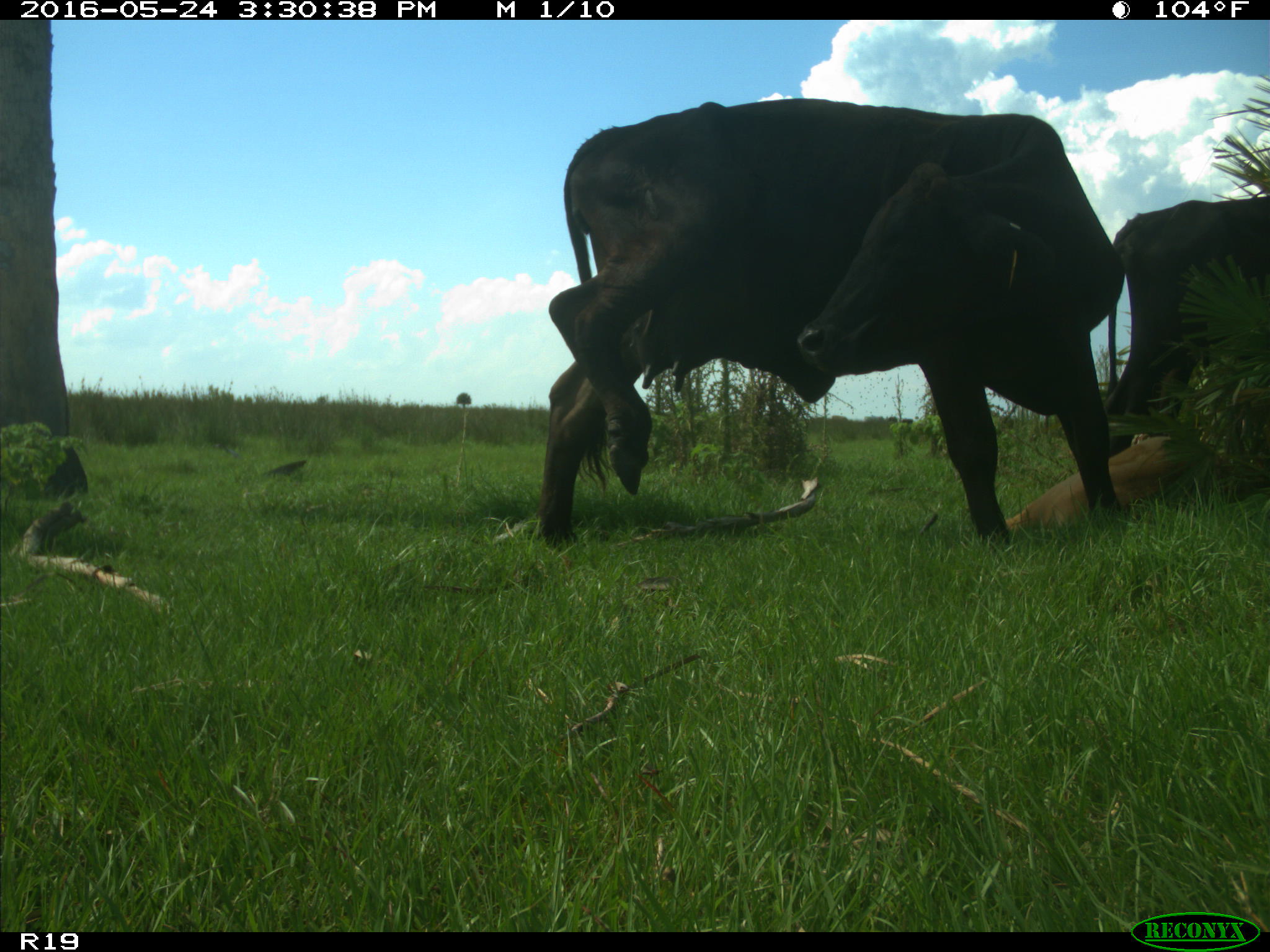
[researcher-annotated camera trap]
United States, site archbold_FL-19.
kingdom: Animalia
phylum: Chordata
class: Mammalia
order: Artiodactyla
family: Bovidae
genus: Bos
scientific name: Bos taurus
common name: domestic cow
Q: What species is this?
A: Bos taurus (domestic cow).